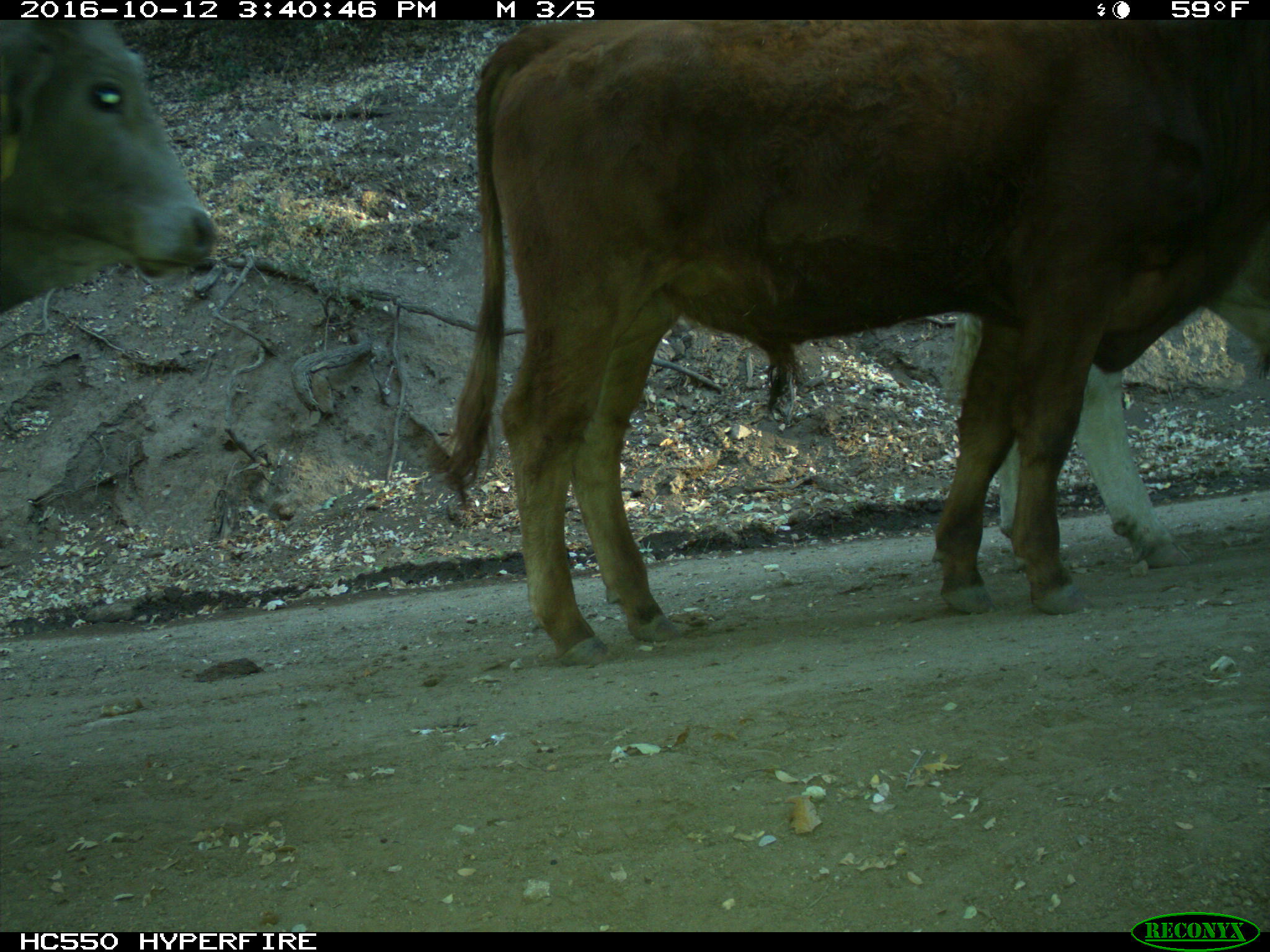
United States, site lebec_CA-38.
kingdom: Animalia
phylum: Chordata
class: Mammalia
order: Artiodactyla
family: Bovidae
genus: Bos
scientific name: Bos taurus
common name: domestic cow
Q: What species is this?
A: Bos taurus (domestic cow).